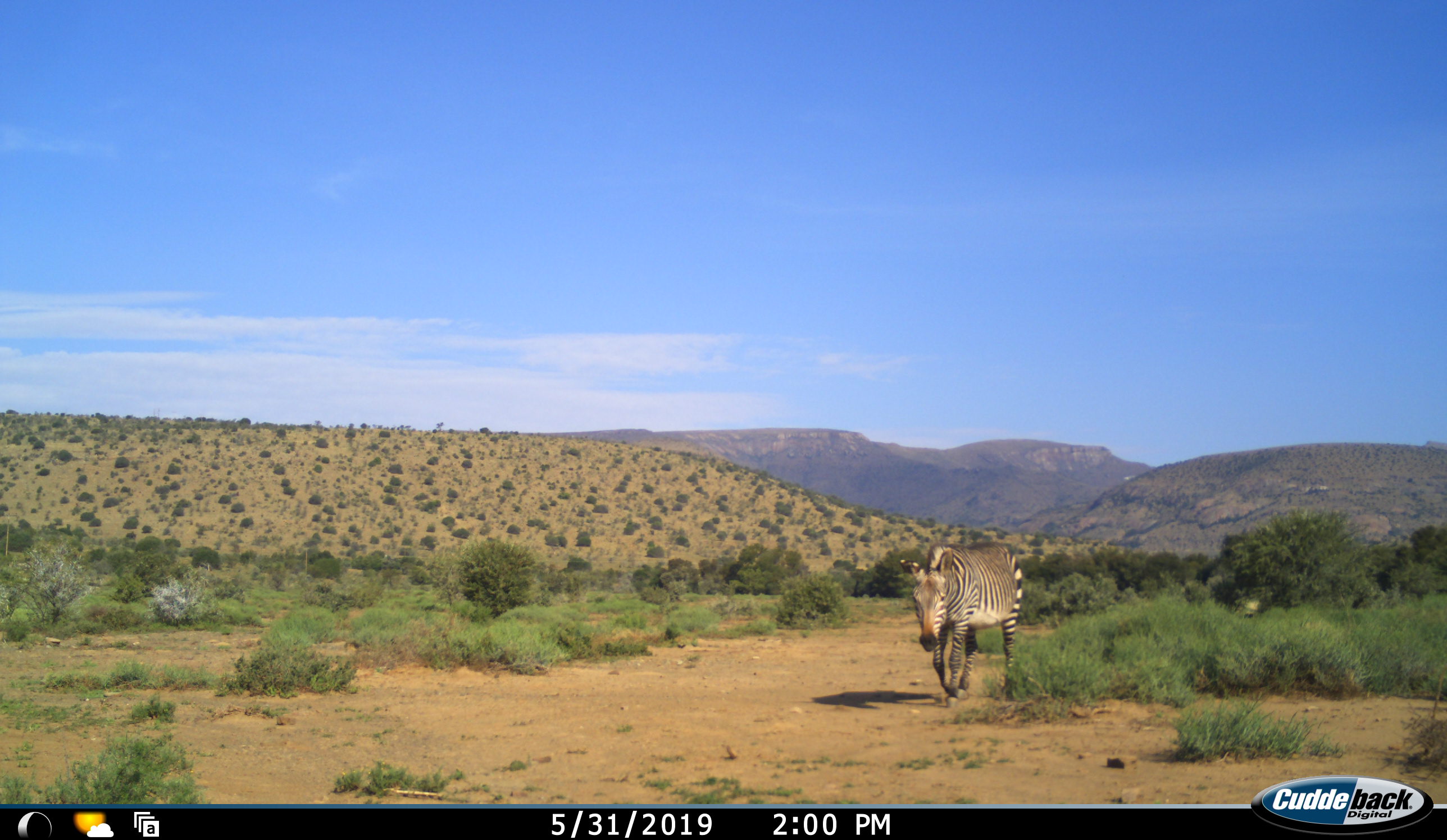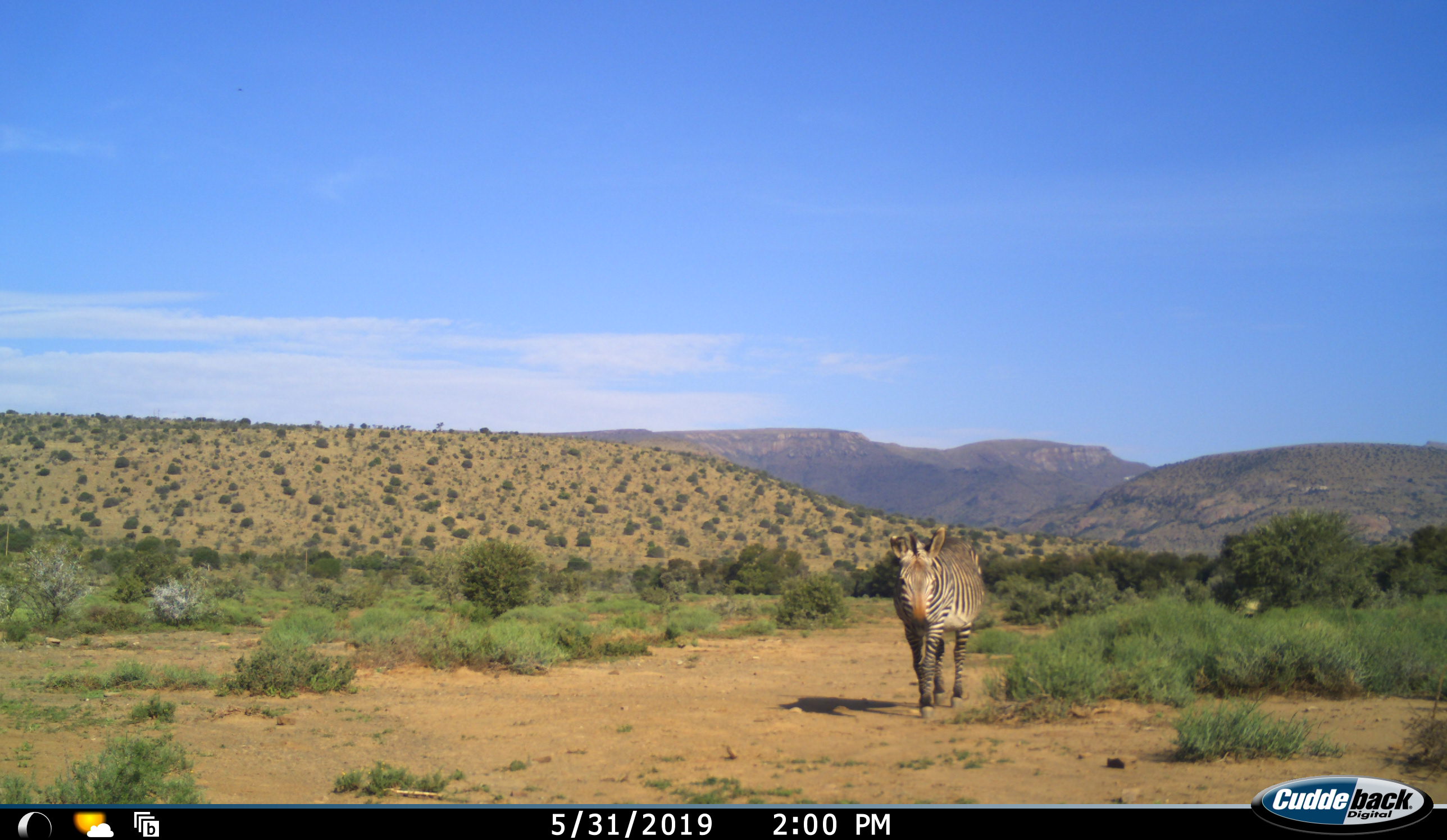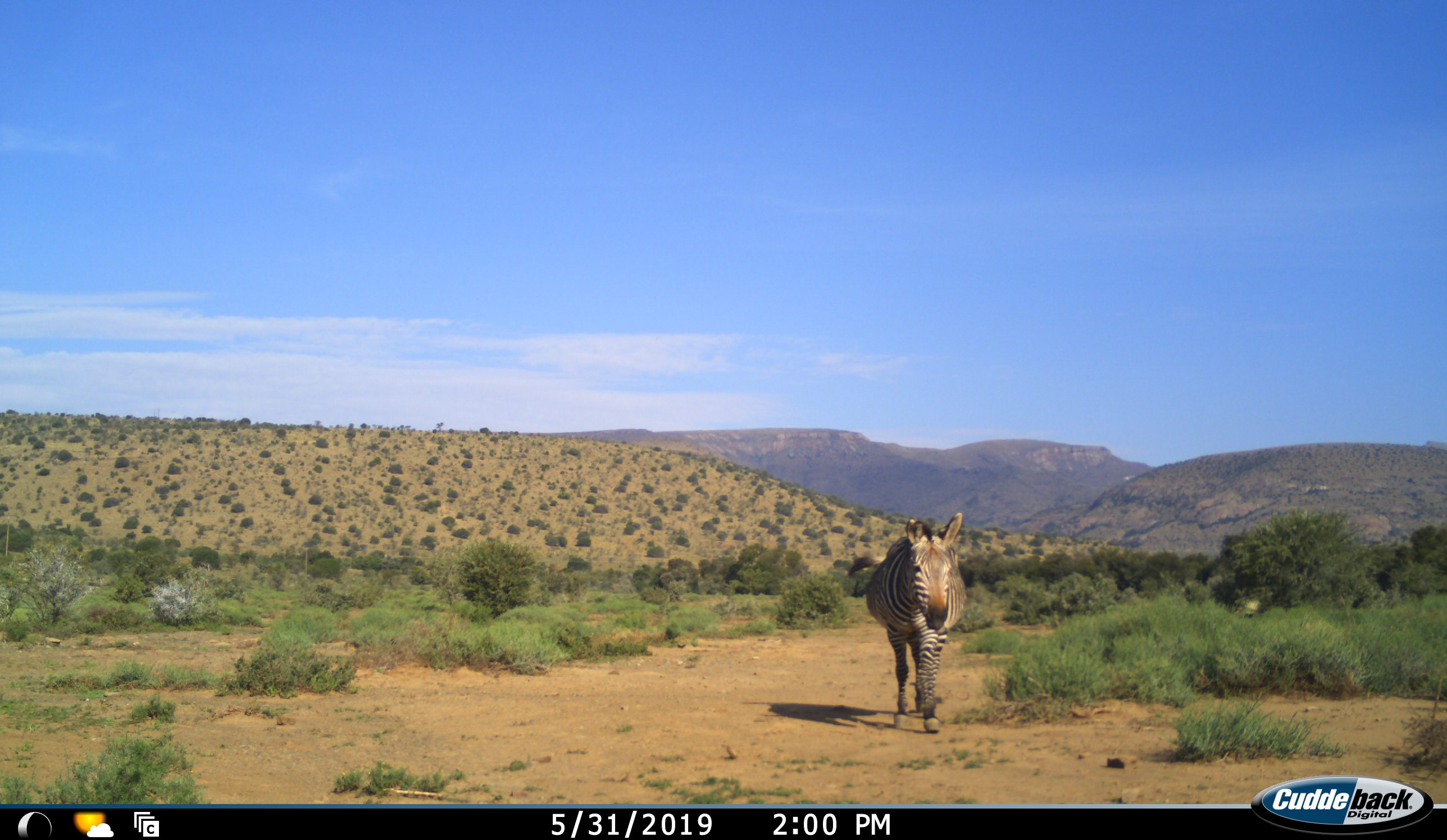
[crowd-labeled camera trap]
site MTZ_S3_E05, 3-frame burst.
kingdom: Animalia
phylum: Chordata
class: Mammalia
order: Perissodactyla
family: Equidae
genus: Equus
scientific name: Equus zebra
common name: mountain zebra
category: zebramountain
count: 1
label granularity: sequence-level